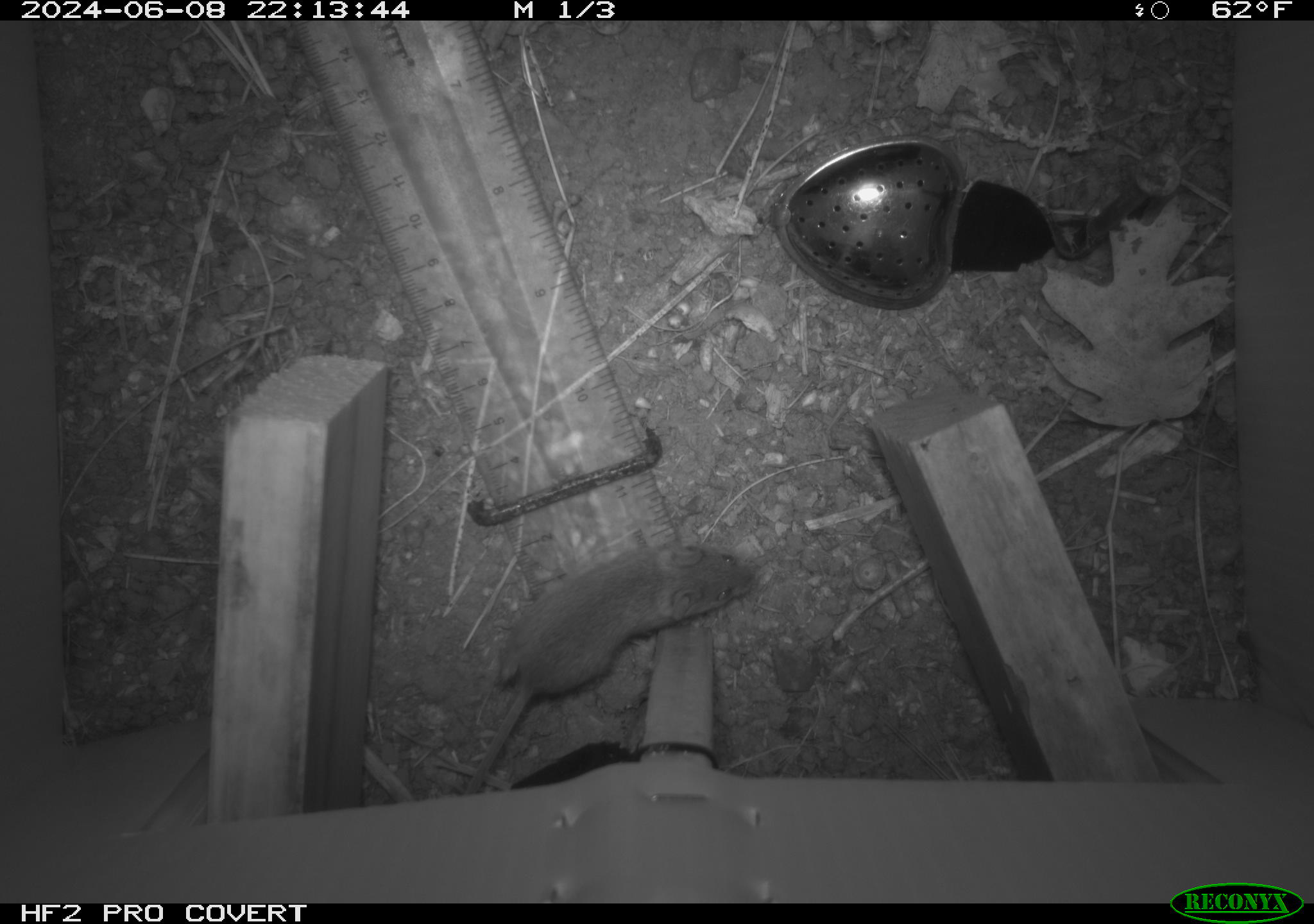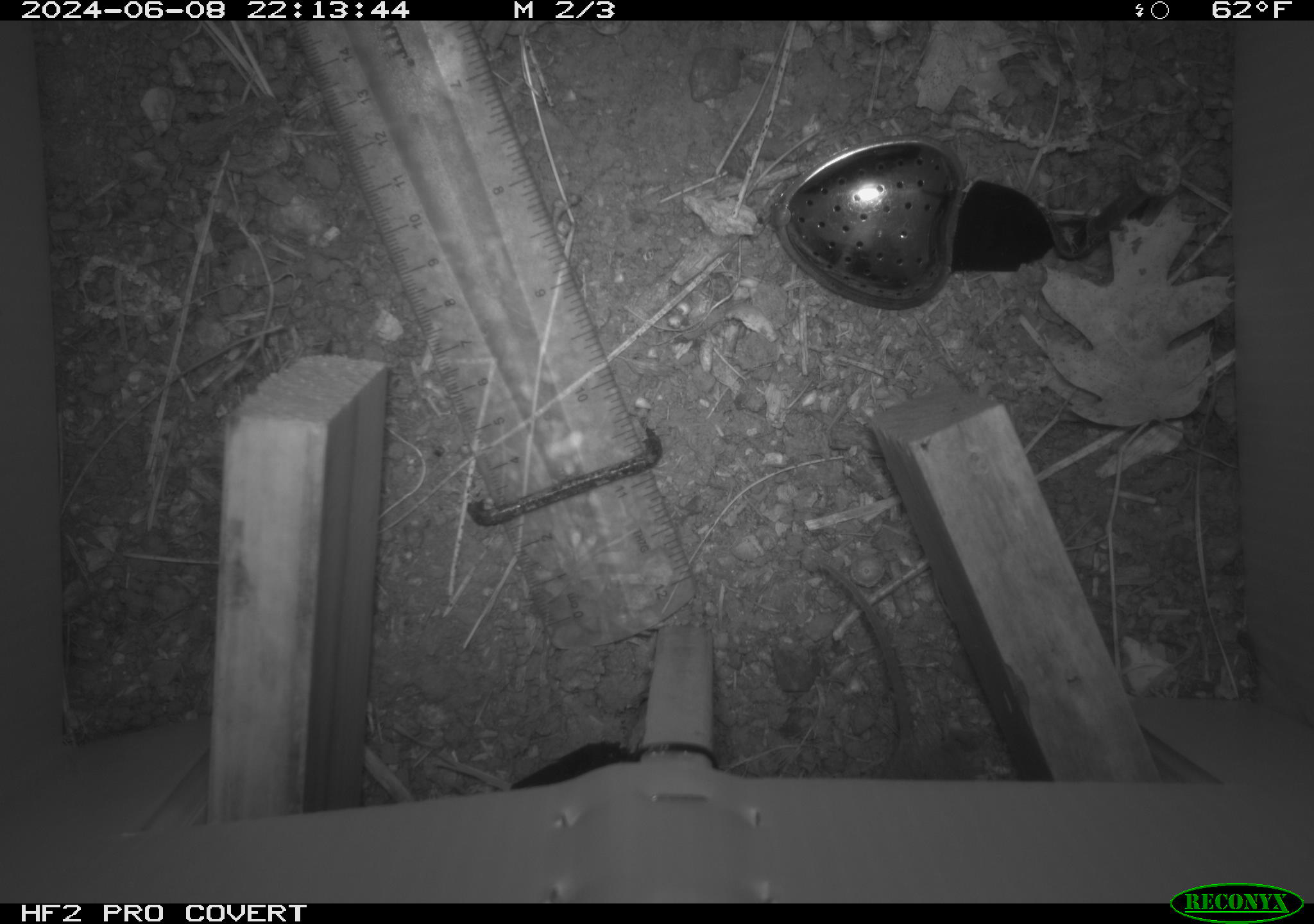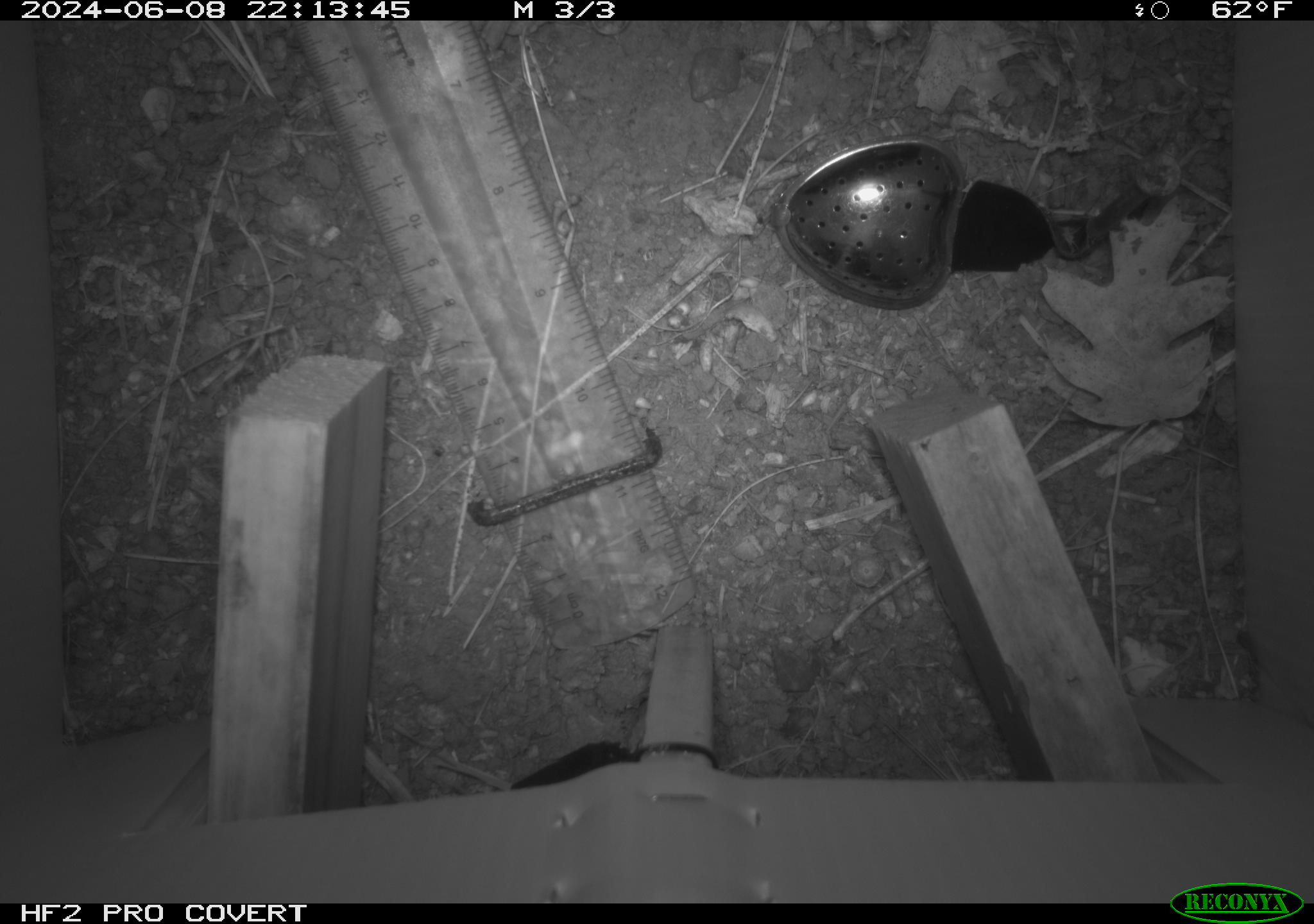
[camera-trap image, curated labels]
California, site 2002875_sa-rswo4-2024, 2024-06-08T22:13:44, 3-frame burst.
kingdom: Animalia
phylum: Chordata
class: Mammalia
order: Rodentia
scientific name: Rodentia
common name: mouse species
Mouse species (Rodentia).